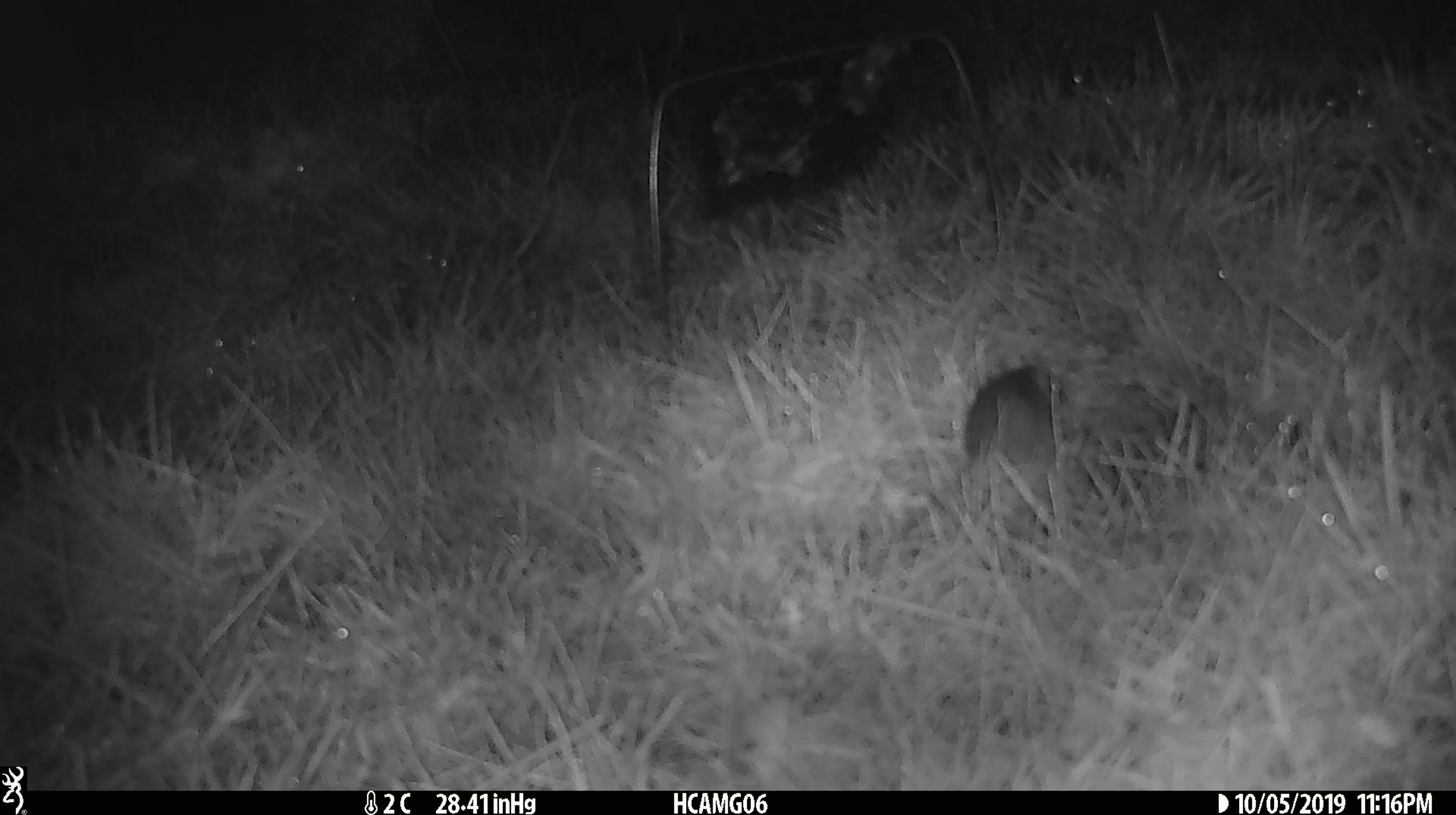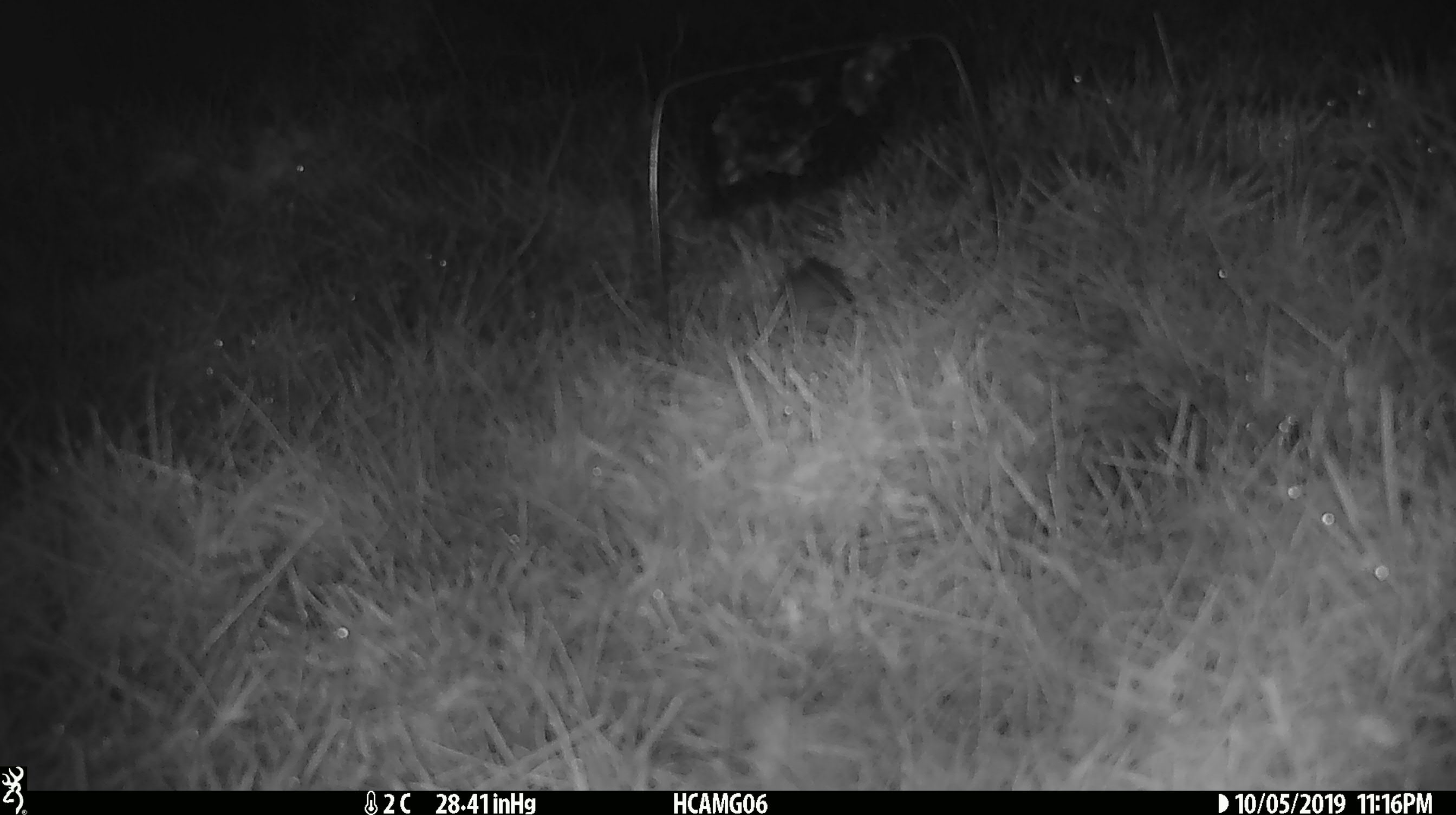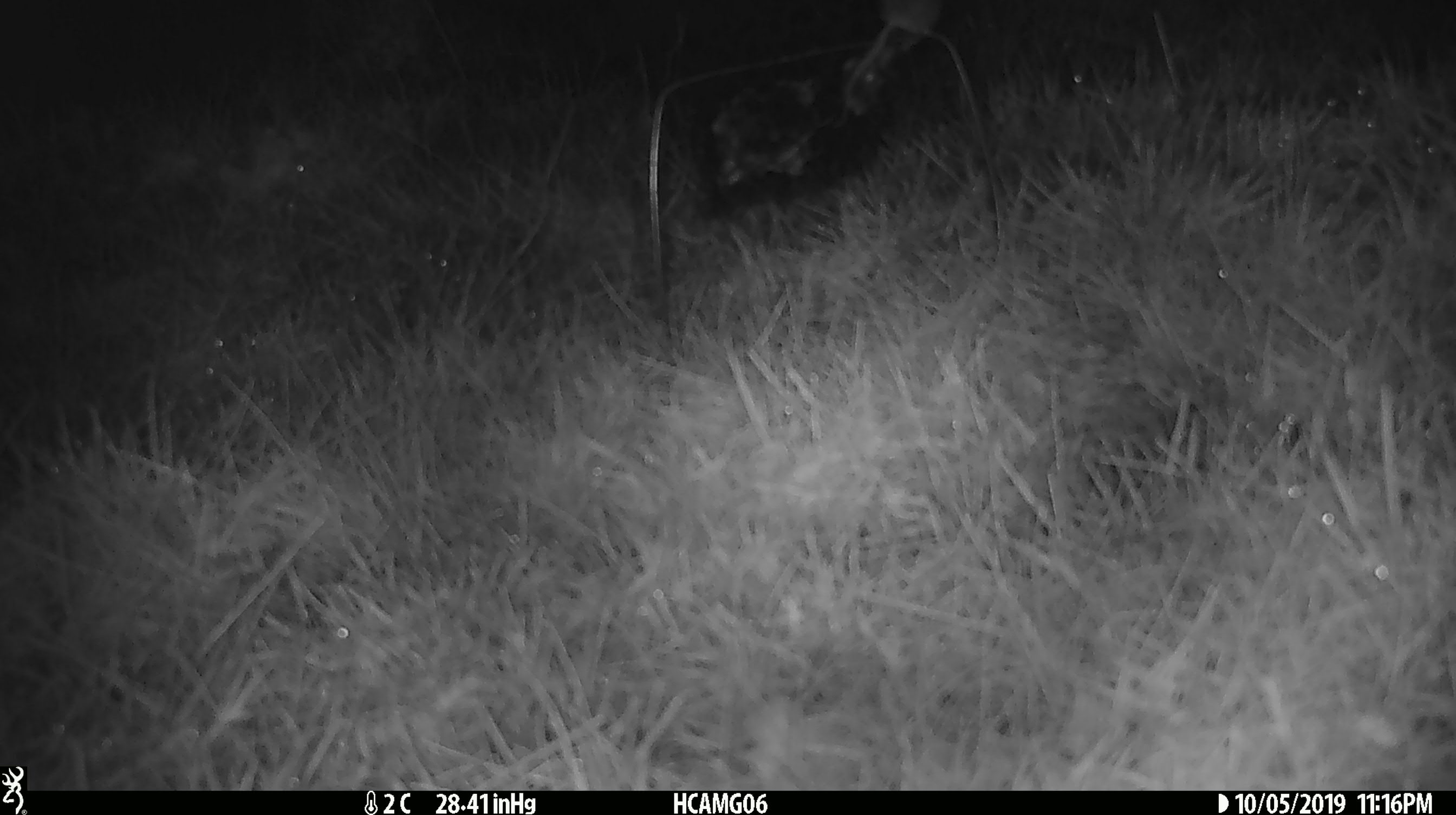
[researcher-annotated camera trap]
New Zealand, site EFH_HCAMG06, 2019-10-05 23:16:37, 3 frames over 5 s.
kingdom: Animalia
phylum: Chordata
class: Mammalia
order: Rodentia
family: Muridae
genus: Mus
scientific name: Mus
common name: mouse